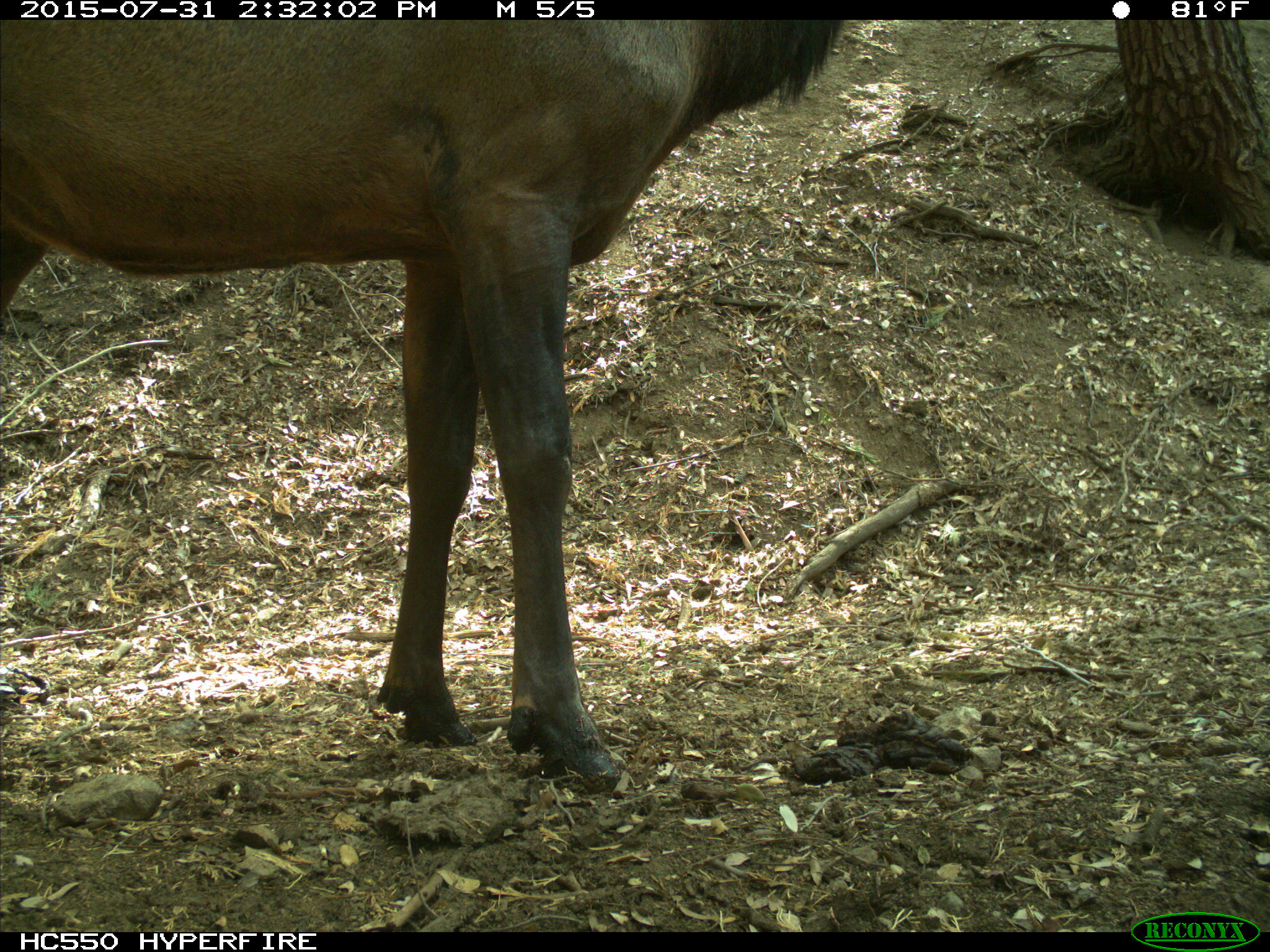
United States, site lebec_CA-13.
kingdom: Animalia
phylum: Chordata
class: Mammalia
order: Artiodactyla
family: Cervidae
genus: Cervus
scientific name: Cervus canadensis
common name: elk